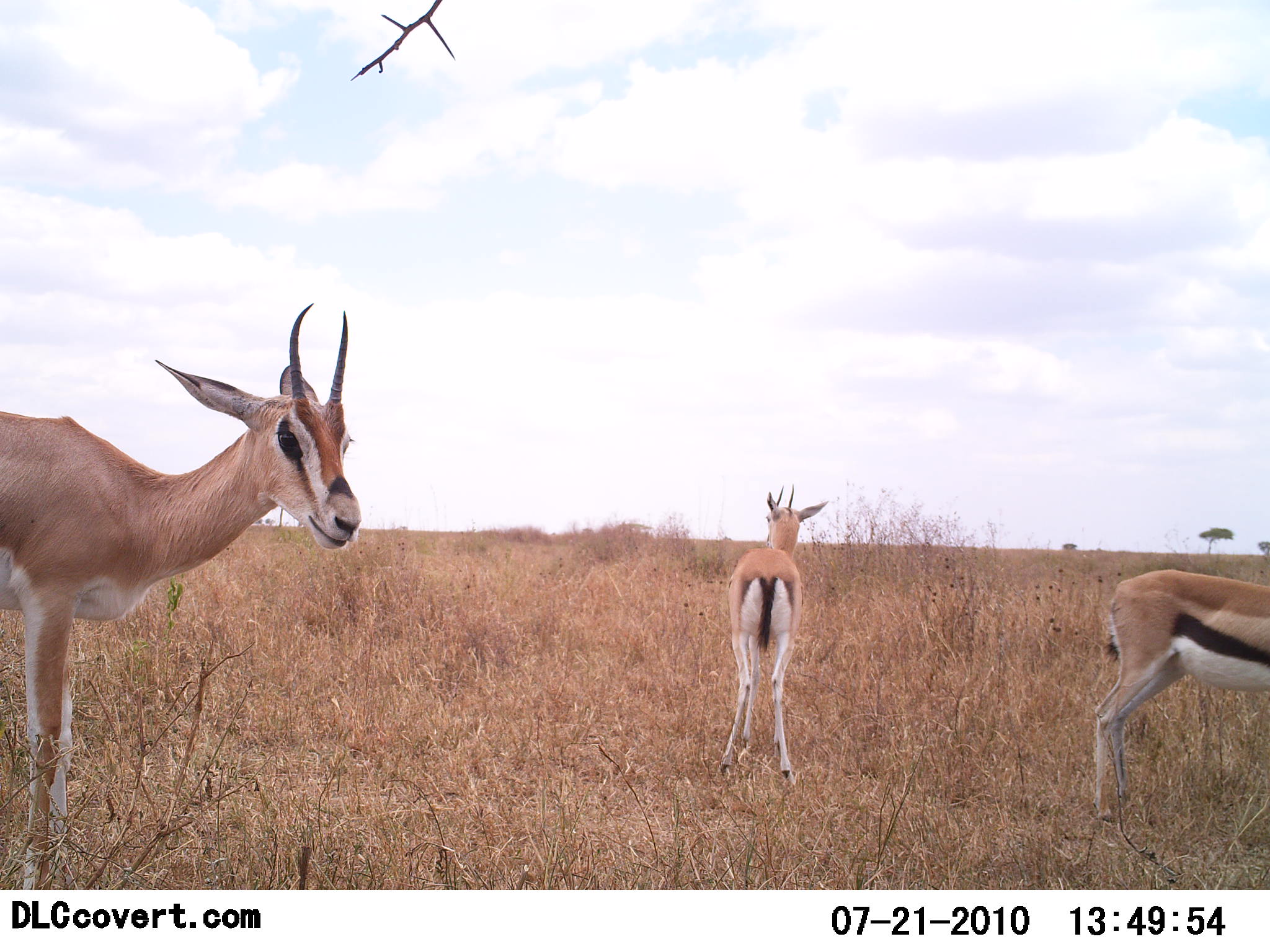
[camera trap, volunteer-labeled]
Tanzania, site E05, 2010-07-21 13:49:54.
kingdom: Animalia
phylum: Chordata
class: Mammalia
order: Artiodactyla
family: Bovidae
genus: Eudorcas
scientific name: Eudorcas thomsonii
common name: thomson's gazelle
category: gazellethomsons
Gazellethomsons (thomson's gazelle) (Eudorcas thomsonii), count 3. Behavior (volunteer vote fractions): standing 100%, resting 0%, moving 8%, interacting 0%. Young present (vote fraction): 0%. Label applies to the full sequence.